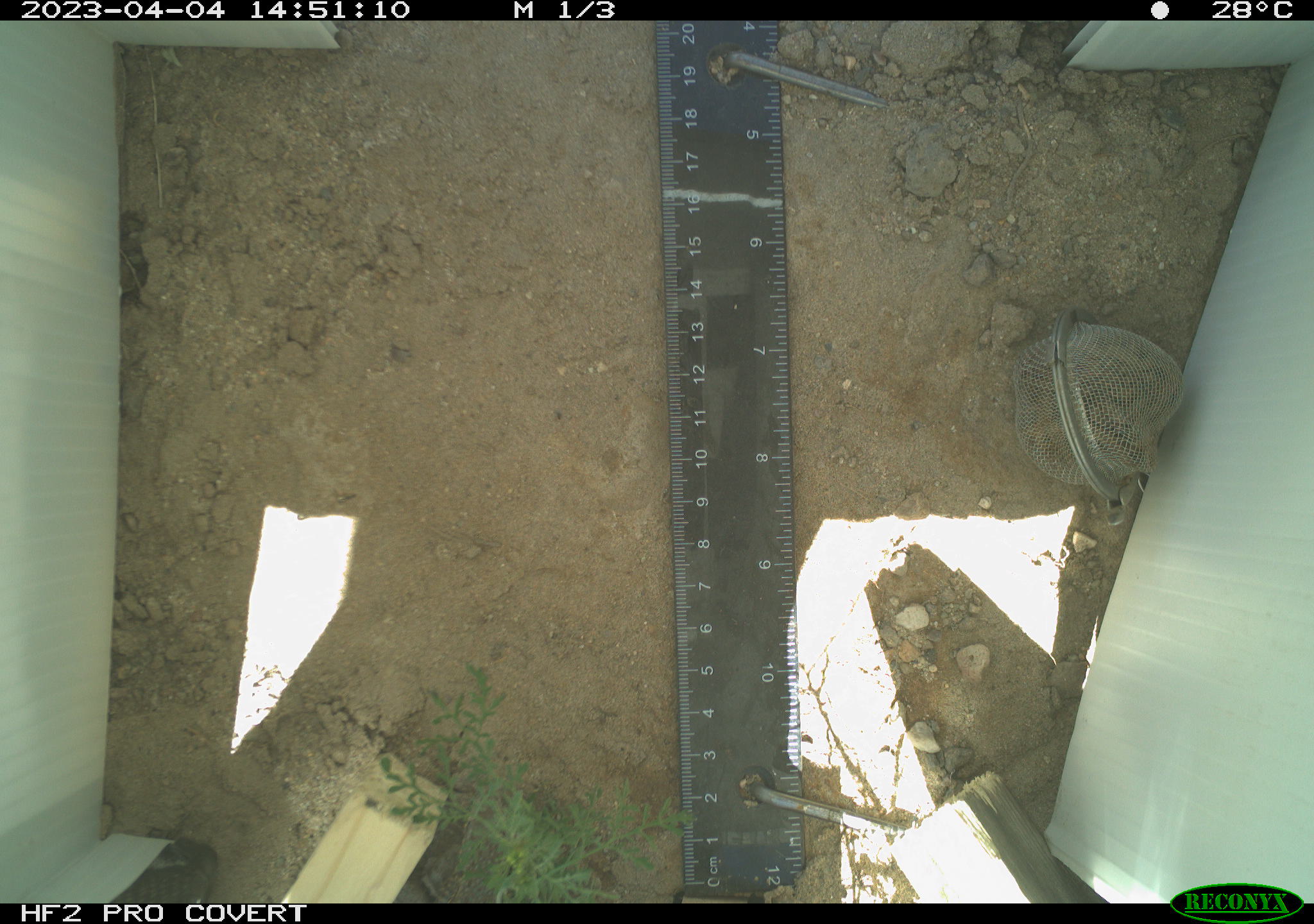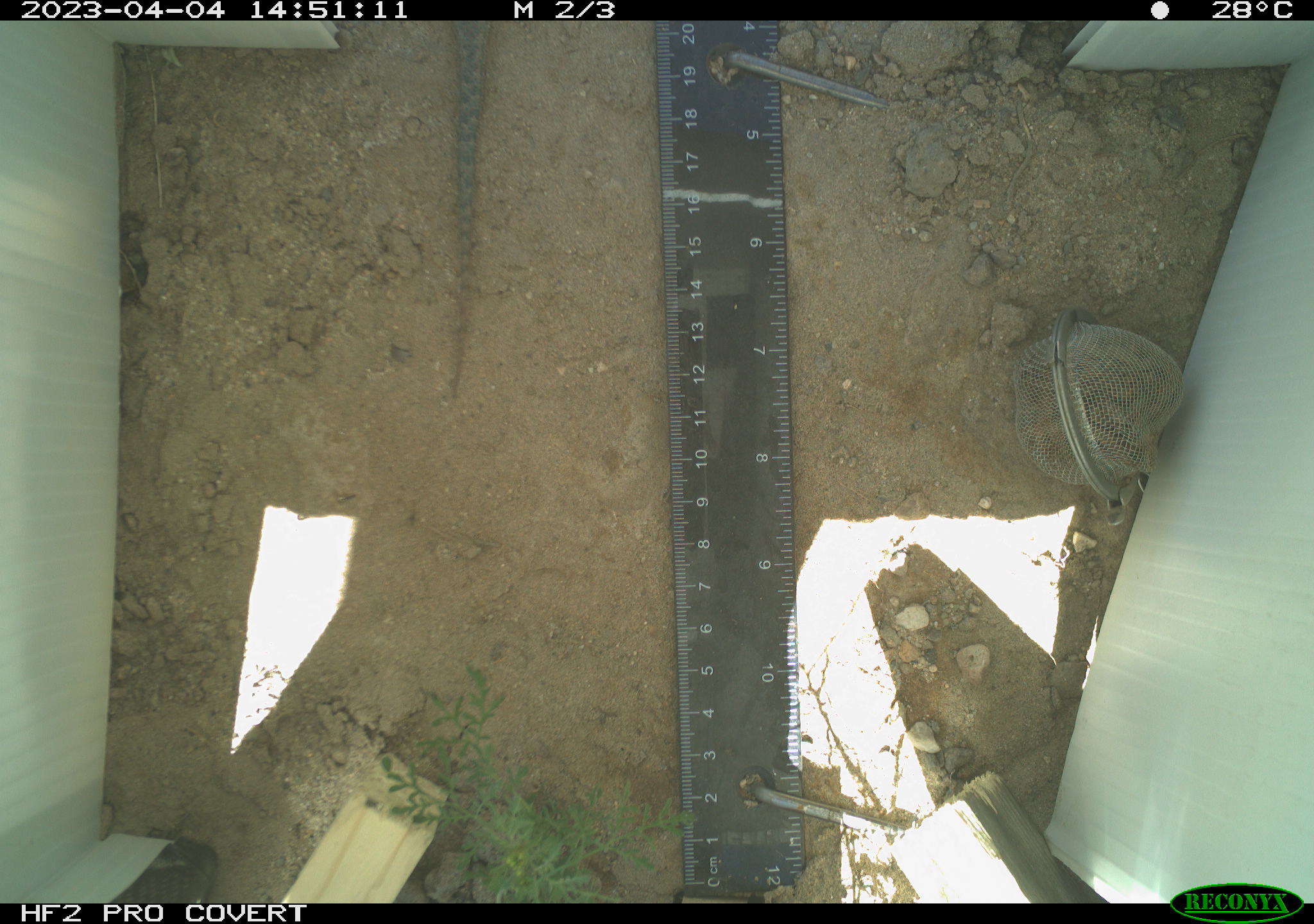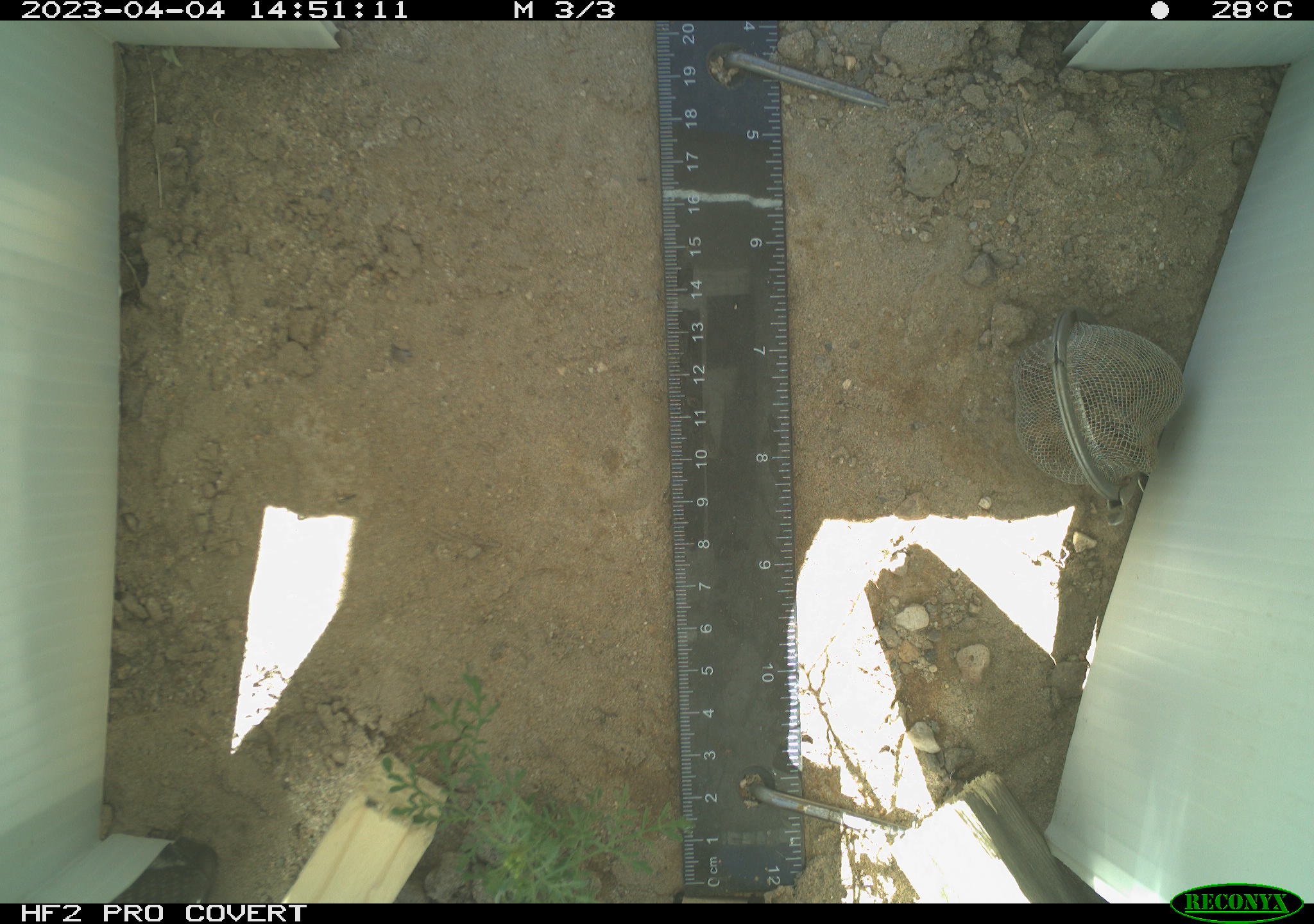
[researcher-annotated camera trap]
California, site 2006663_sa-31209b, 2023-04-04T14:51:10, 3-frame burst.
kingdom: Animalia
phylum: Chordata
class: Reptilia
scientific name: Reptilia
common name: reptile